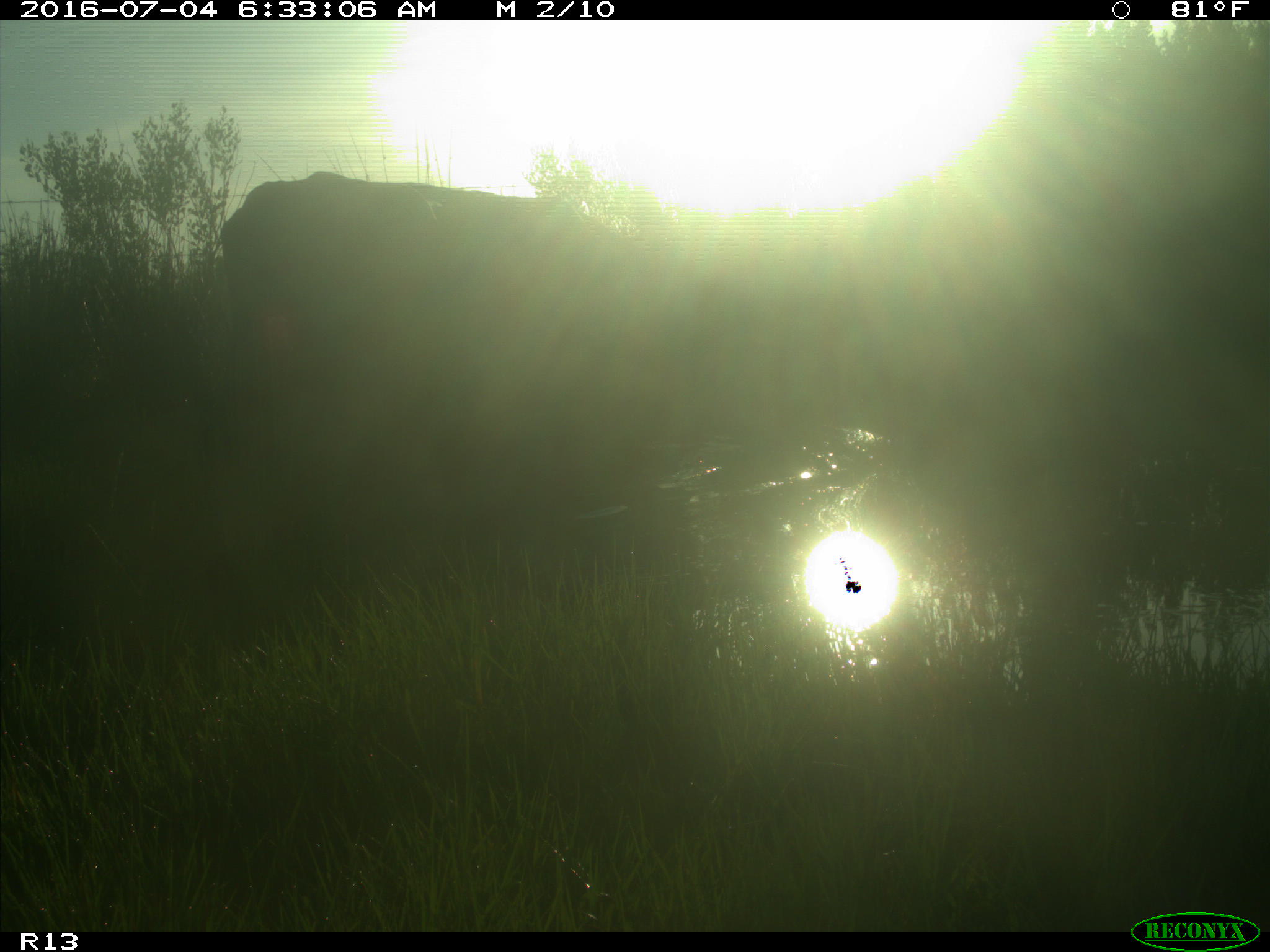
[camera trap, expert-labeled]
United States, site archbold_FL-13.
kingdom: Animalia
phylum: Chordata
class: Mammalia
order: Artiodactyla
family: Bovidae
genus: Bos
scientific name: Bos taurus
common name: domestic cow